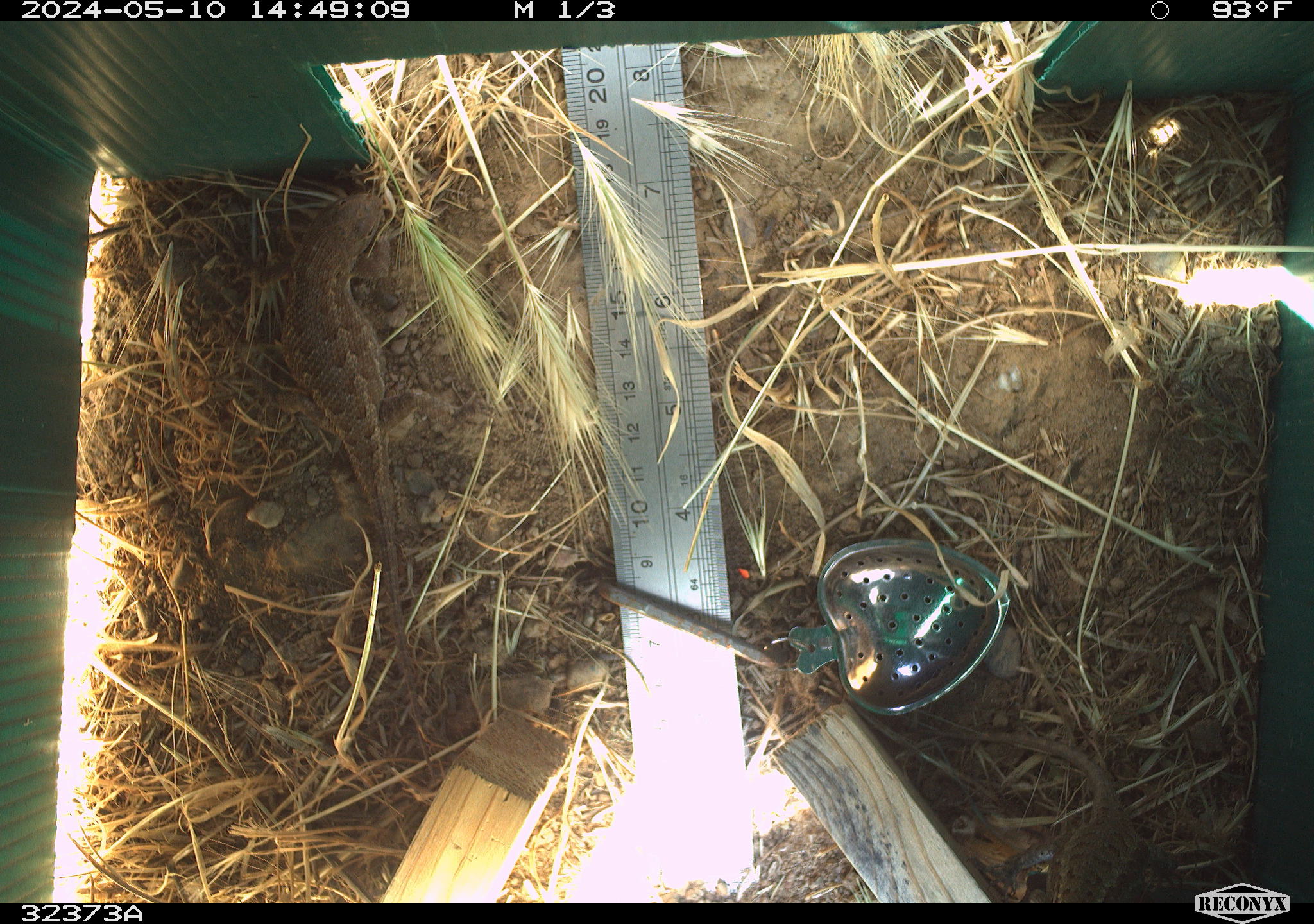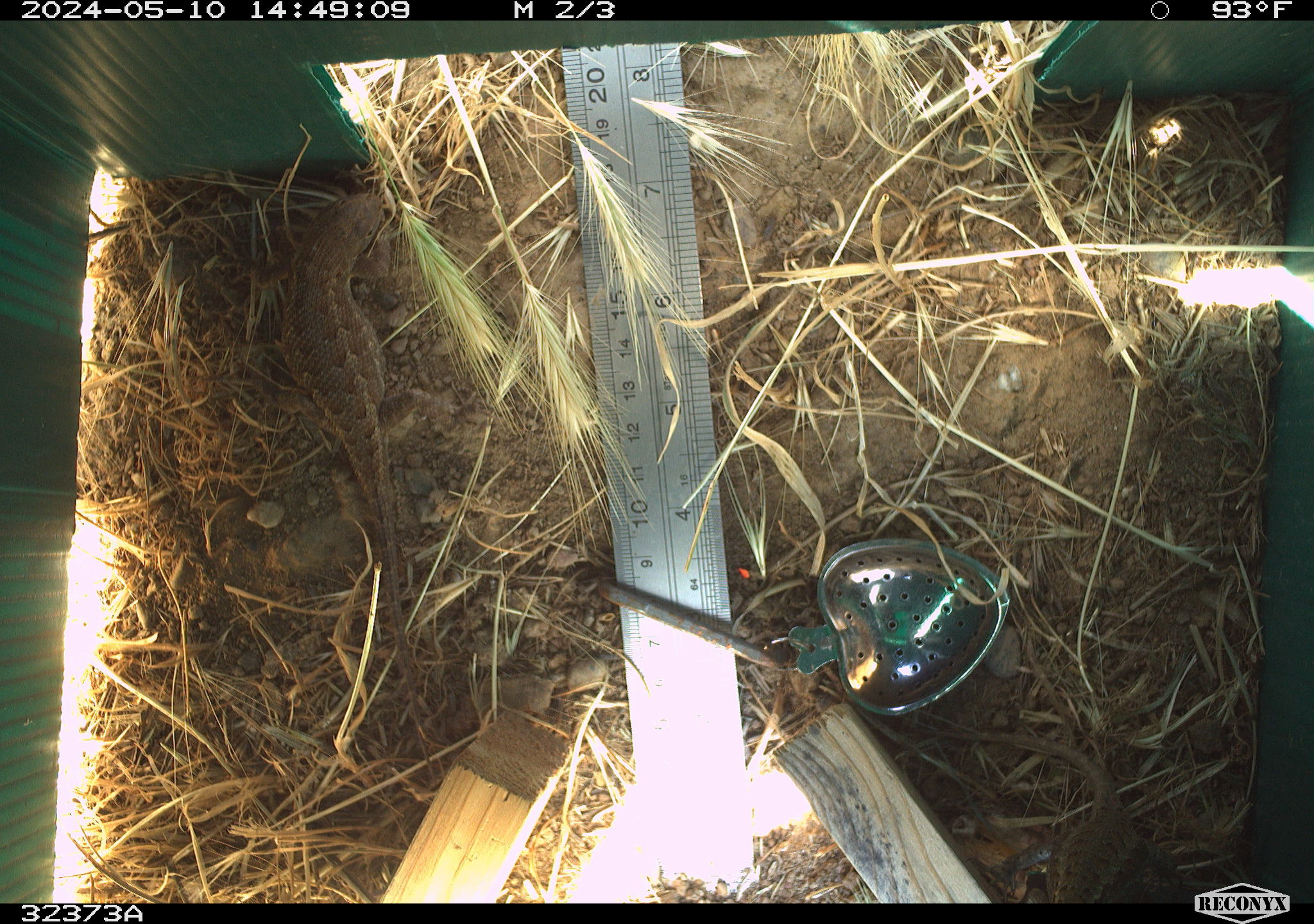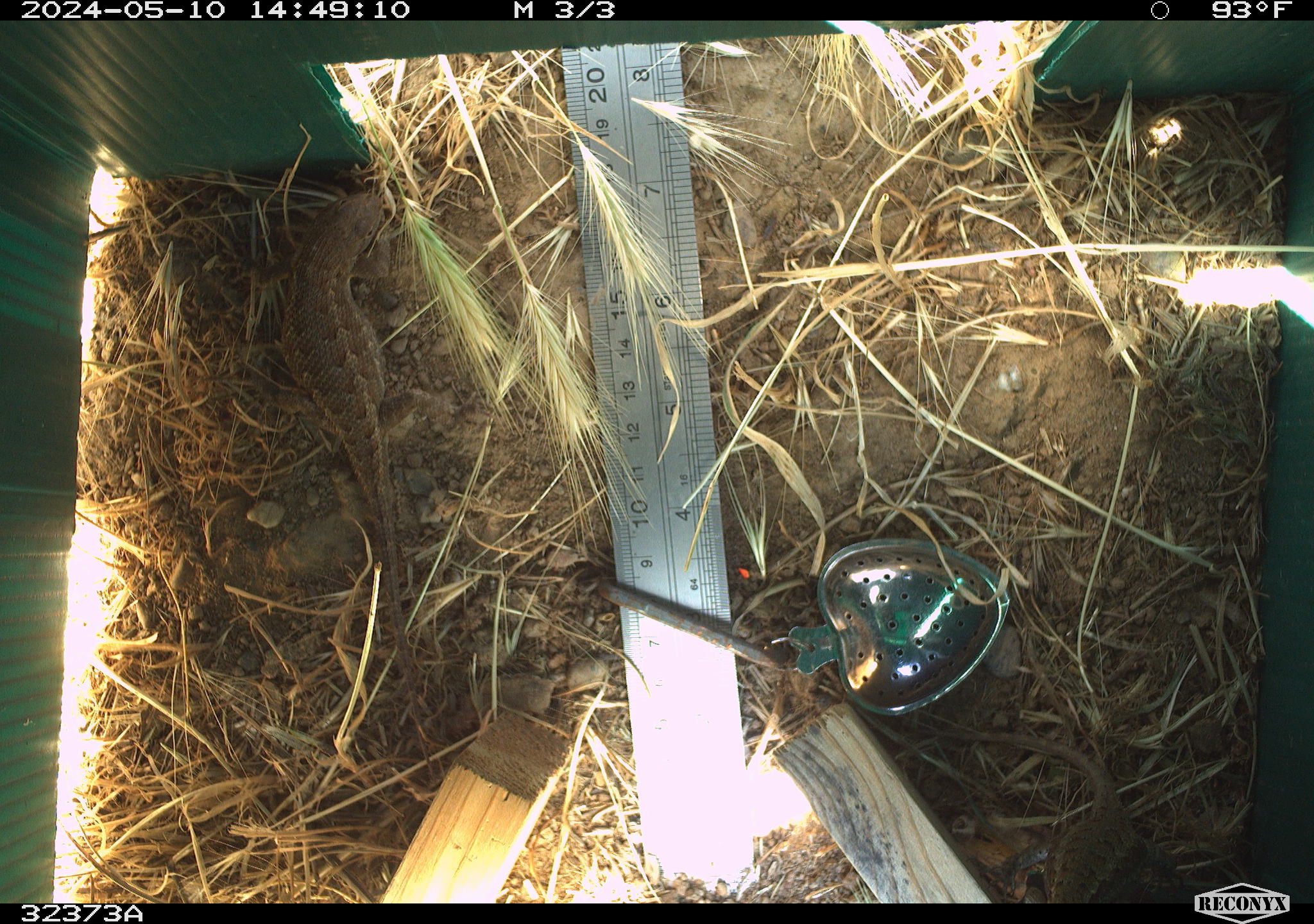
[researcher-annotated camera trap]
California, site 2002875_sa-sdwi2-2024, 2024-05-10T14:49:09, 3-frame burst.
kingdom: Animalia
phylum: Chordata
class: Reptilia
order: Squamata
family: Phrynosomatidae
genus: Sceloporus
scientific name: Sceloporus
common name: spiny lizards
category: sceloporus species